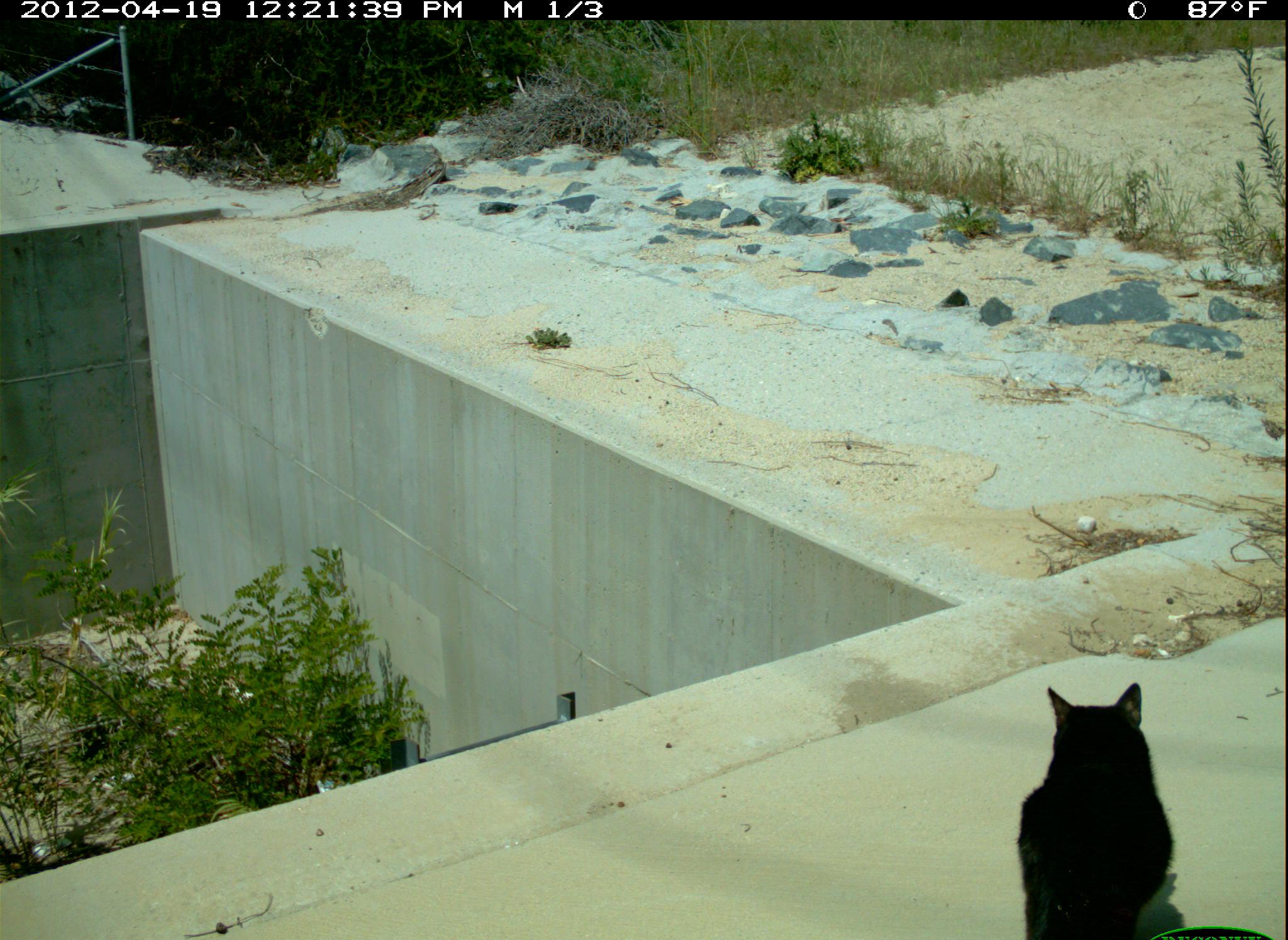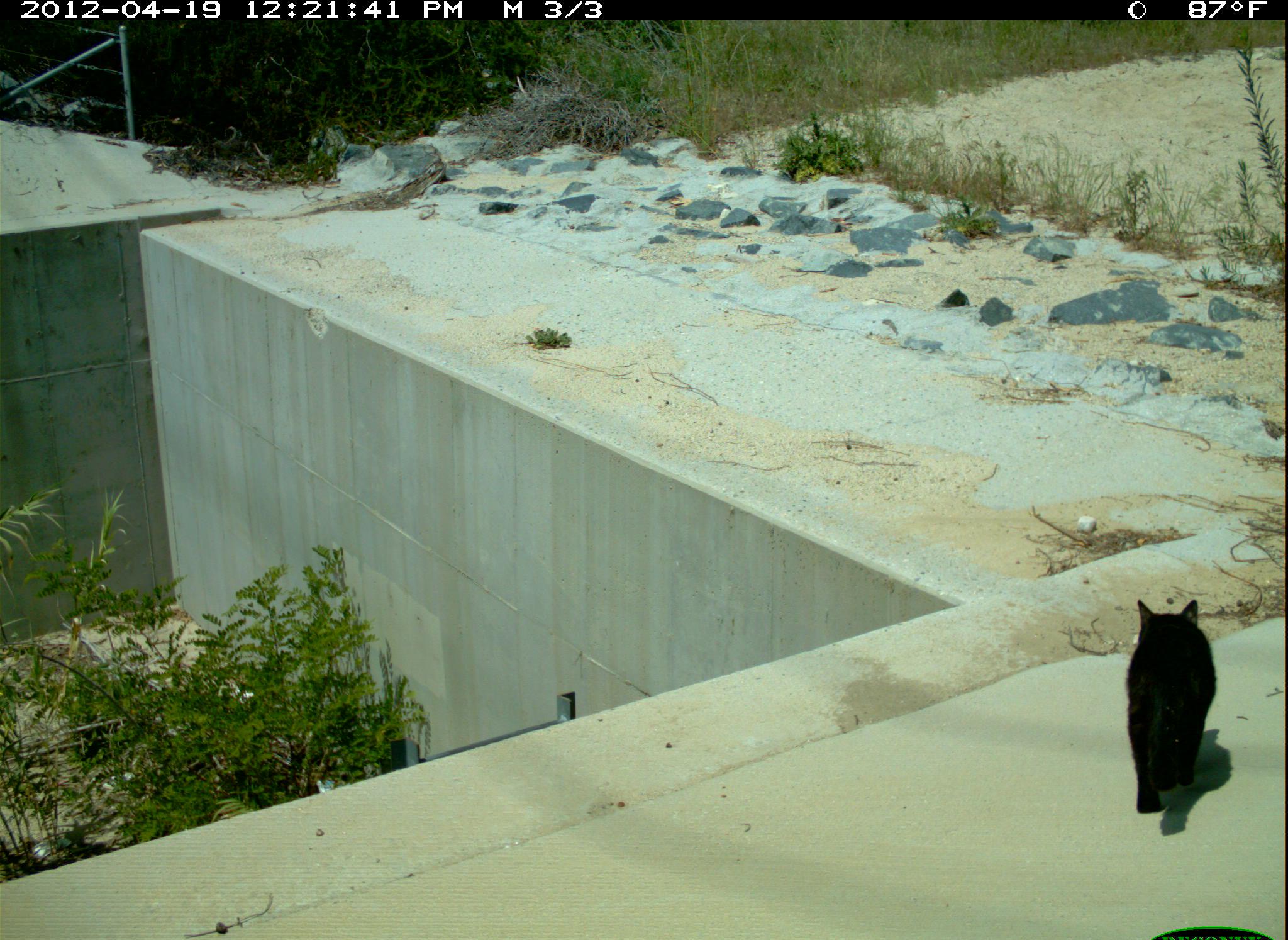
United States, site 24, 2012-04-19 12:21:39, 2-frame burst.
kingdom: Animalia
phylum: Chordata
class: Mammalia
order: Carnivora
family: Felidae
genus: Felis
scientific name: Felis catus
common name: cat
Cat (Felis catus).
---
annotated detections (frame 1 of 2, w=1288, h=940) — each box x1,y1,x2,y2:
cat: 1015,682,1175,940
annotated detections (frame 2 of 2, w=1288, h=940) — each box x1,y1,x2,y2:
cat: 1125,598,1217,814